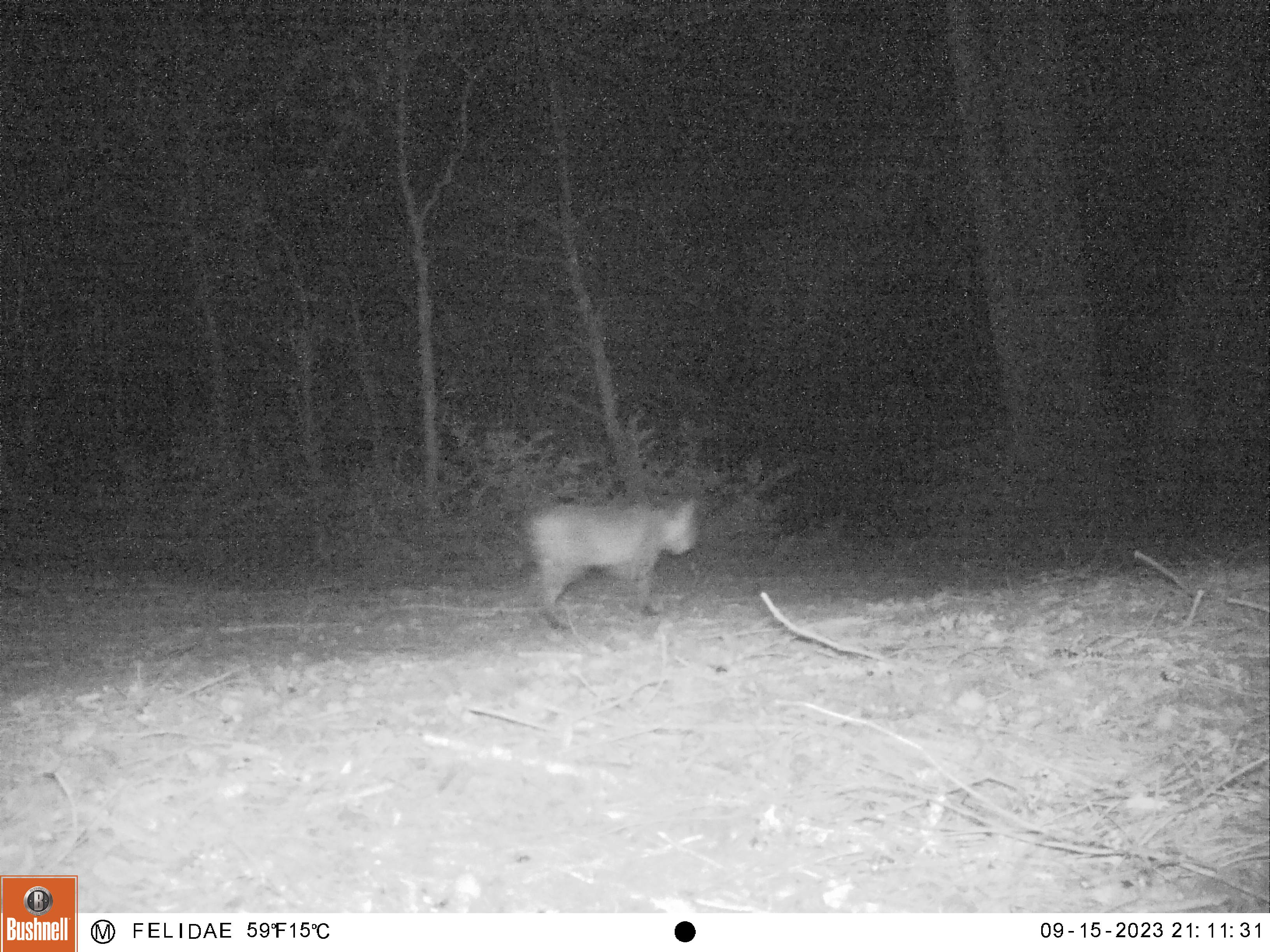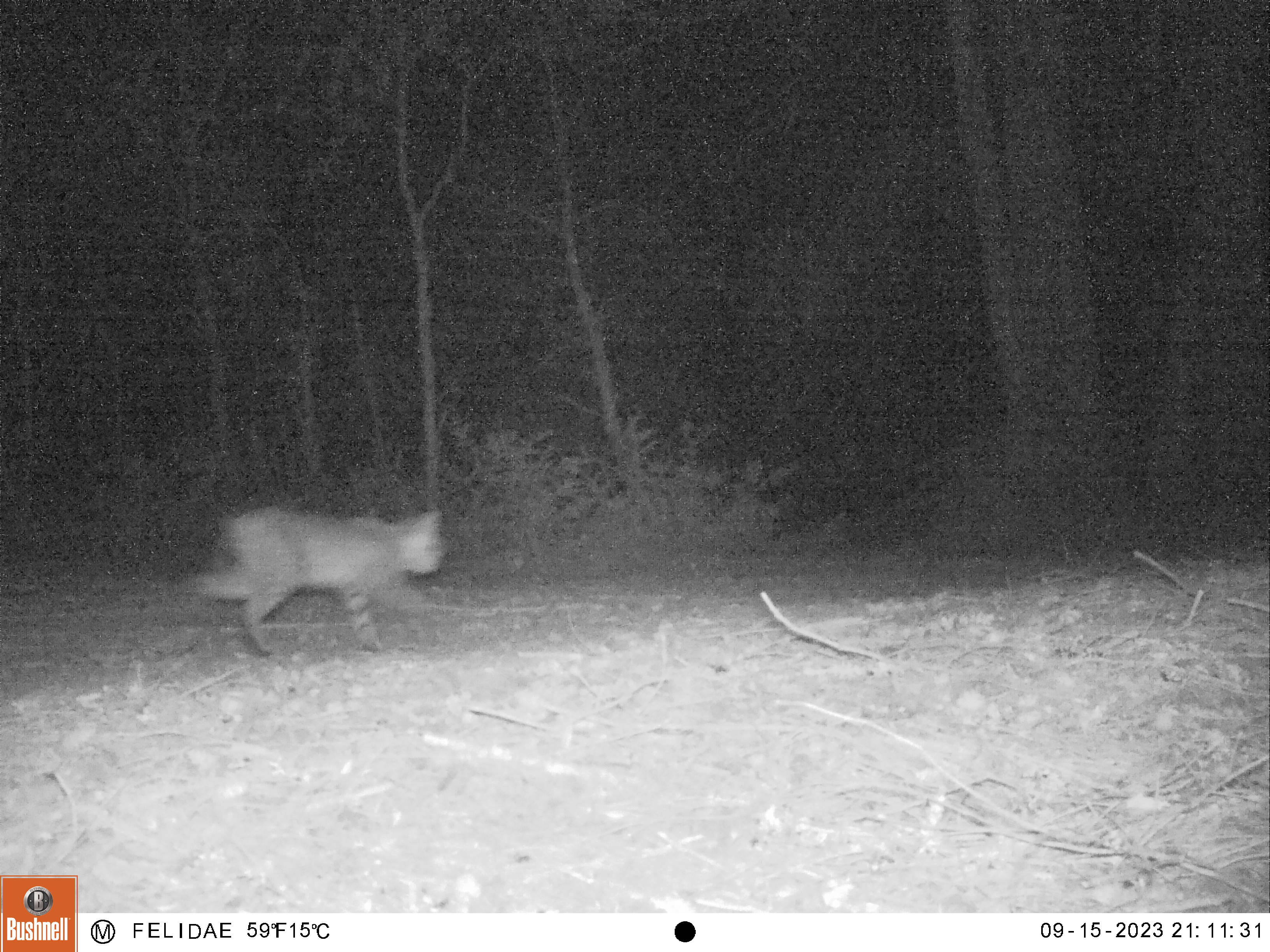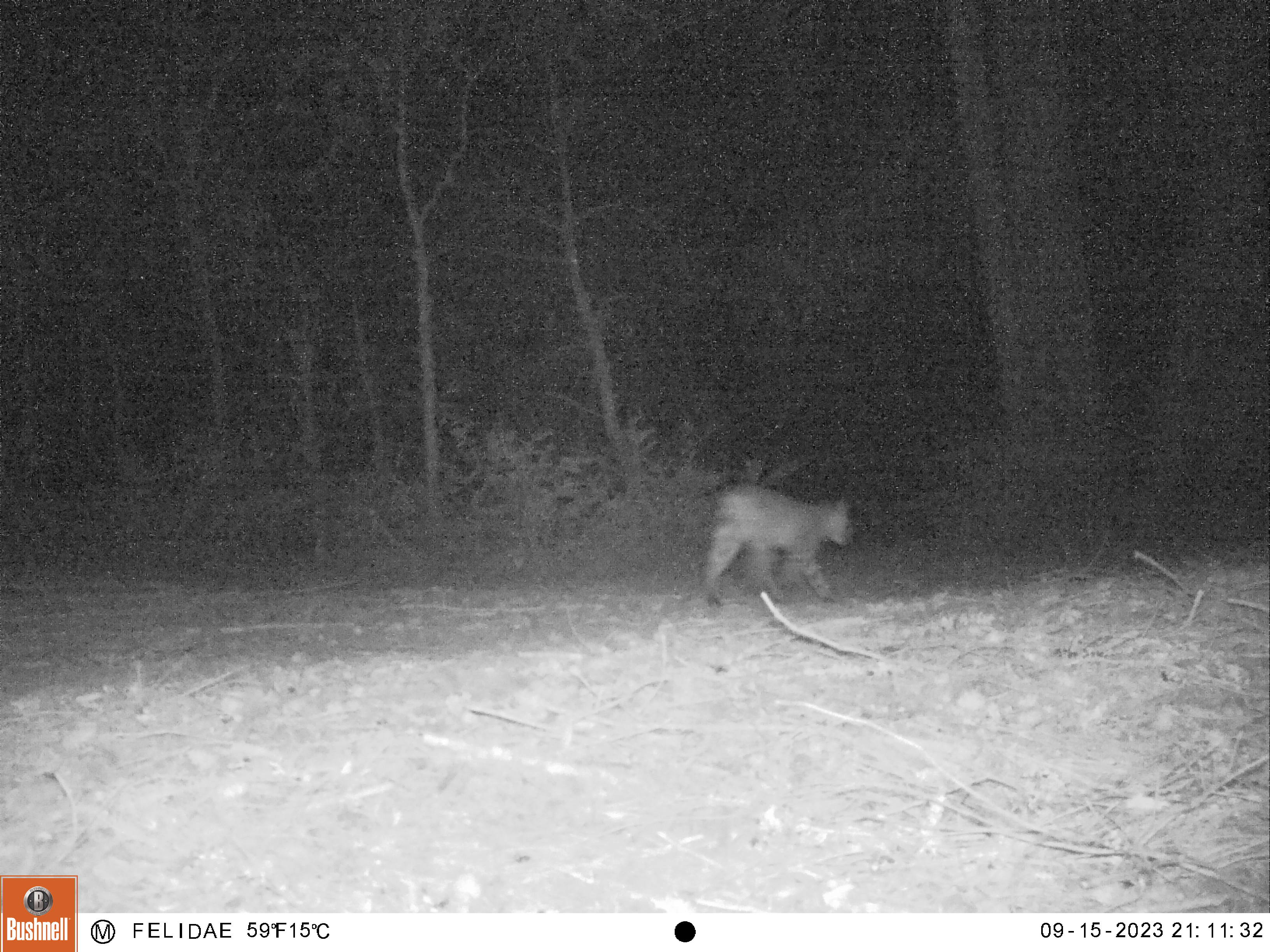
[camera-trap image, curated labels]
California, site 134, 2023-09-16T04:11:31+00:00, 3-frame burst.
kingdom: Animalia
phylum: Chordata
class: Mammalia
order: Carnivora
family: Felidae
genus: Lynx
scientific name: Lynx rufus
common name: bobcat